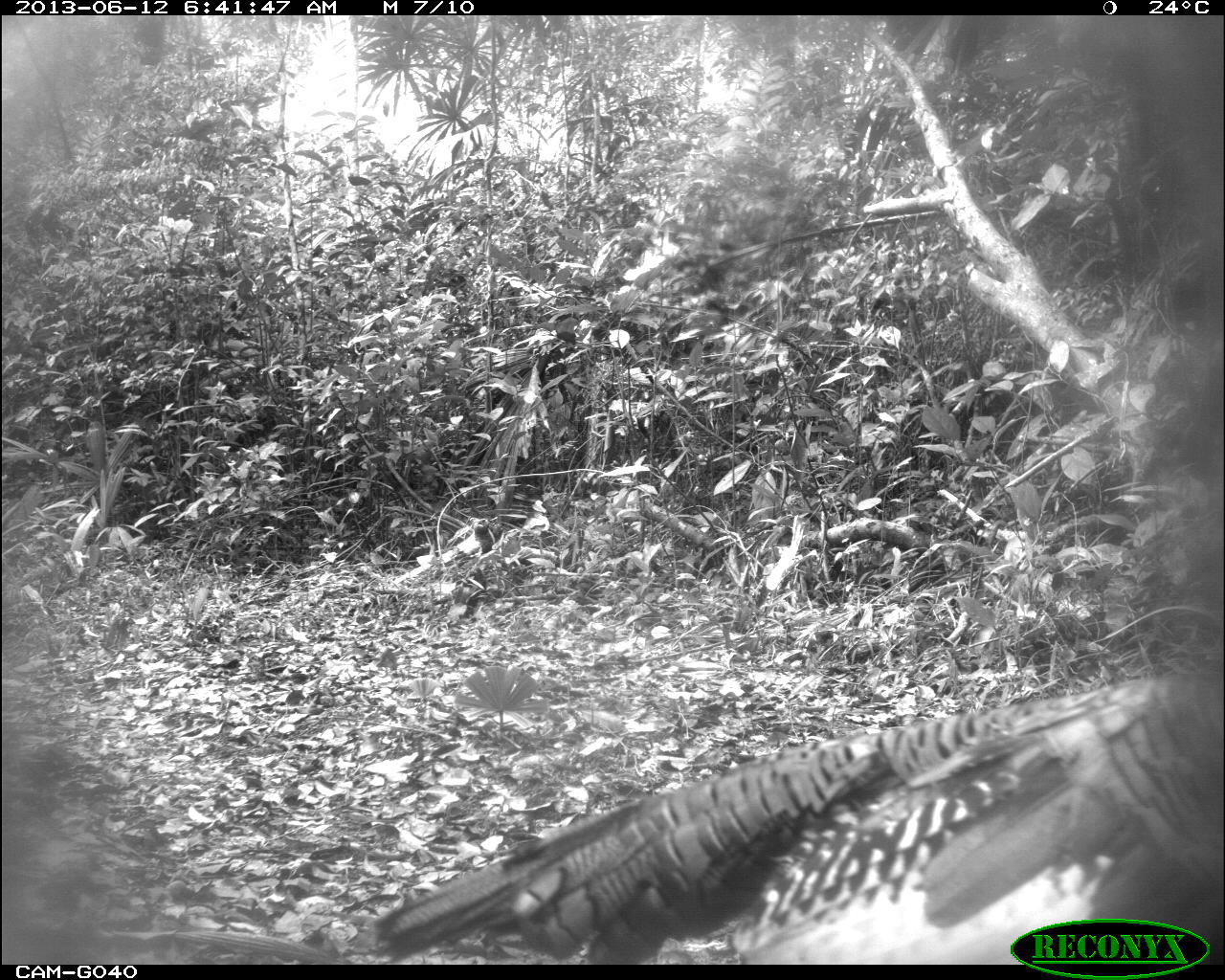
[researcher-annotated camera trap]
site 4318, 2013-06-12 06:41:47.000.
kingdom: Animalia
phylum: Chordata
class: Aves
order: Galliformes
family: Phasianidae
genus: Meleagris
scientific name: Meleagris ocellata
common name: ocellated turkey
Meleagris ocellata (ocellated turkey), count 2.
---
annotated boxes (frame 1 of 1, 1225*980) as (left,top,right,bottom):
meleagris ocellata: (369,671,1218,965)